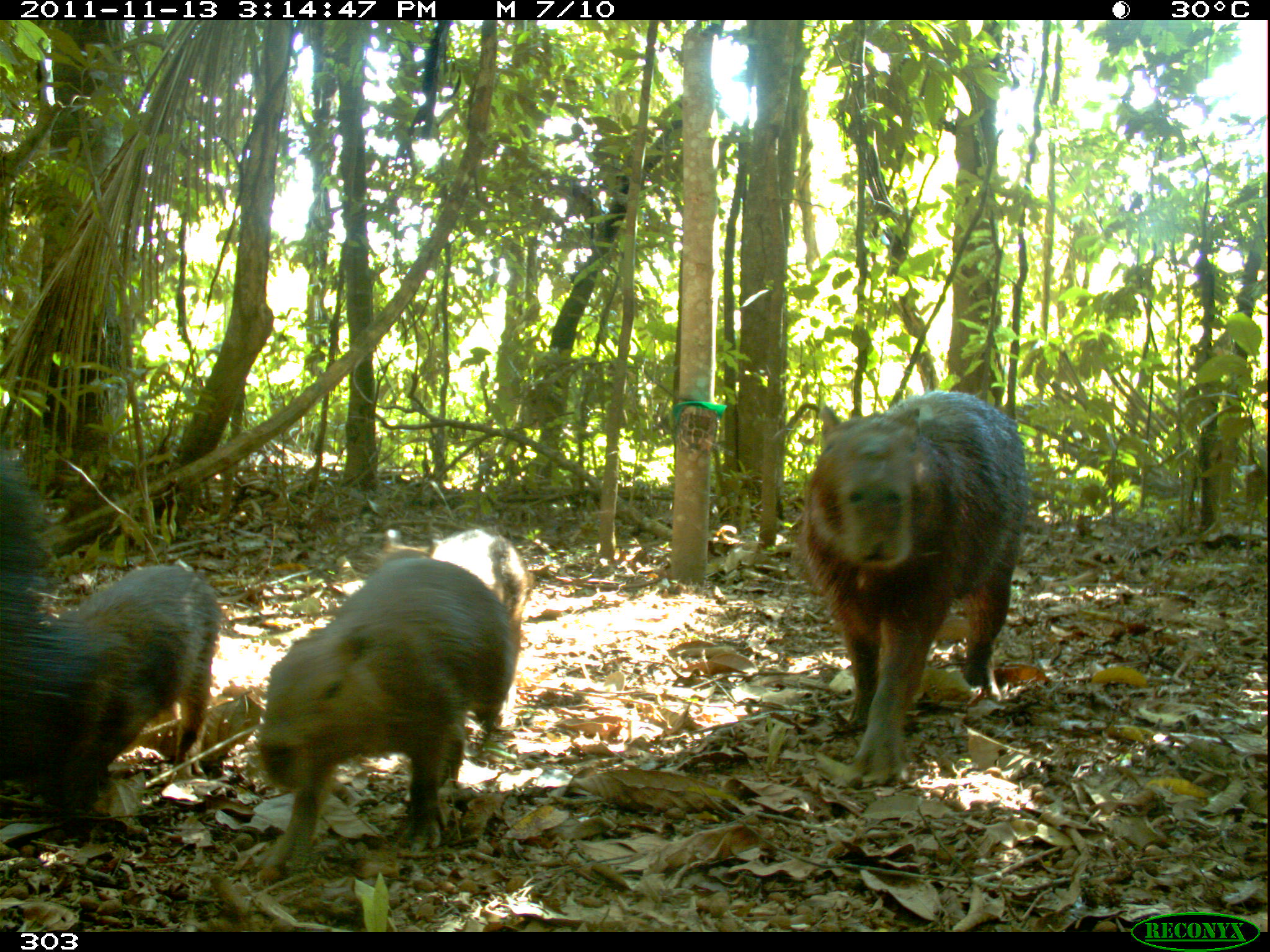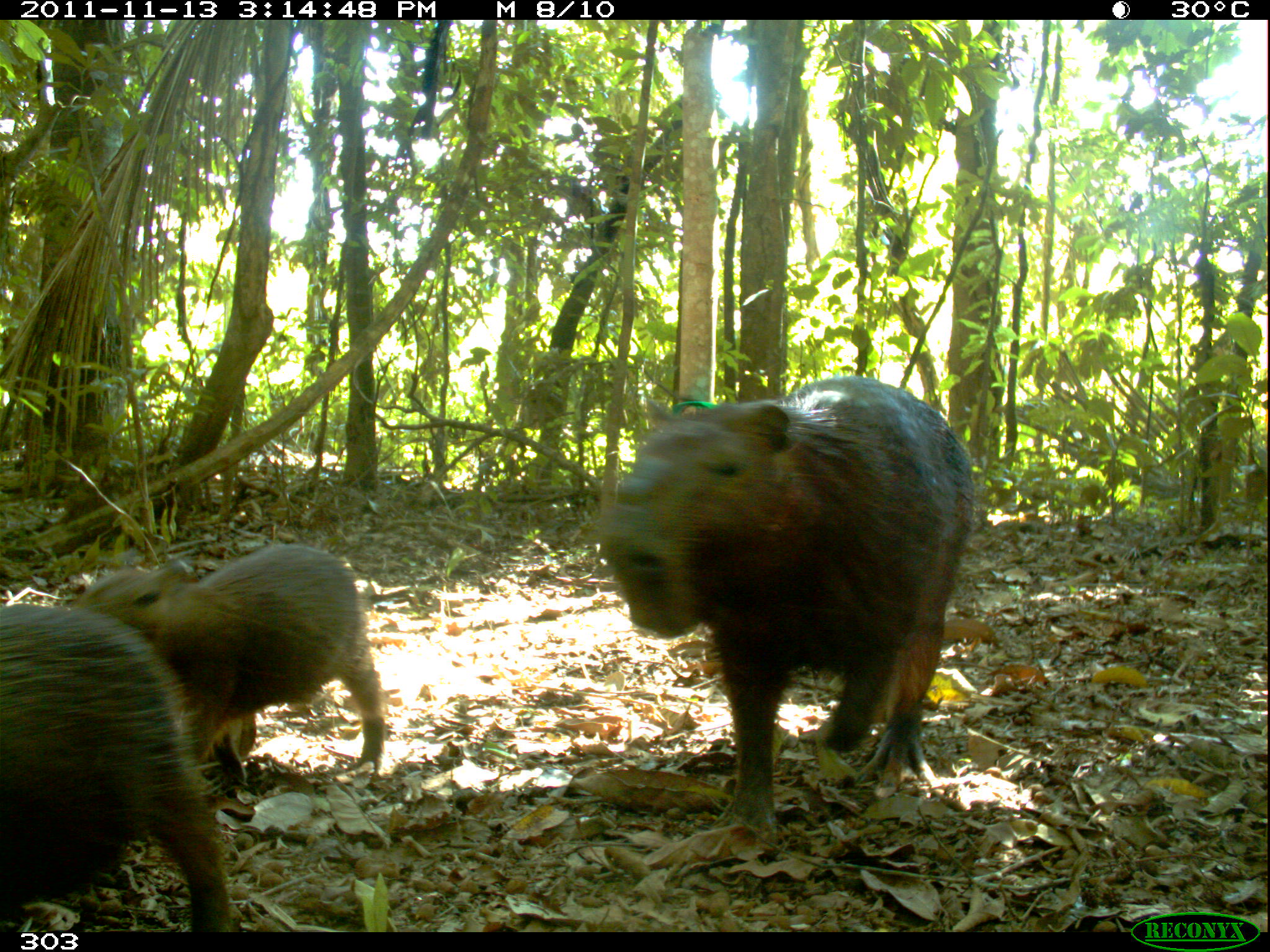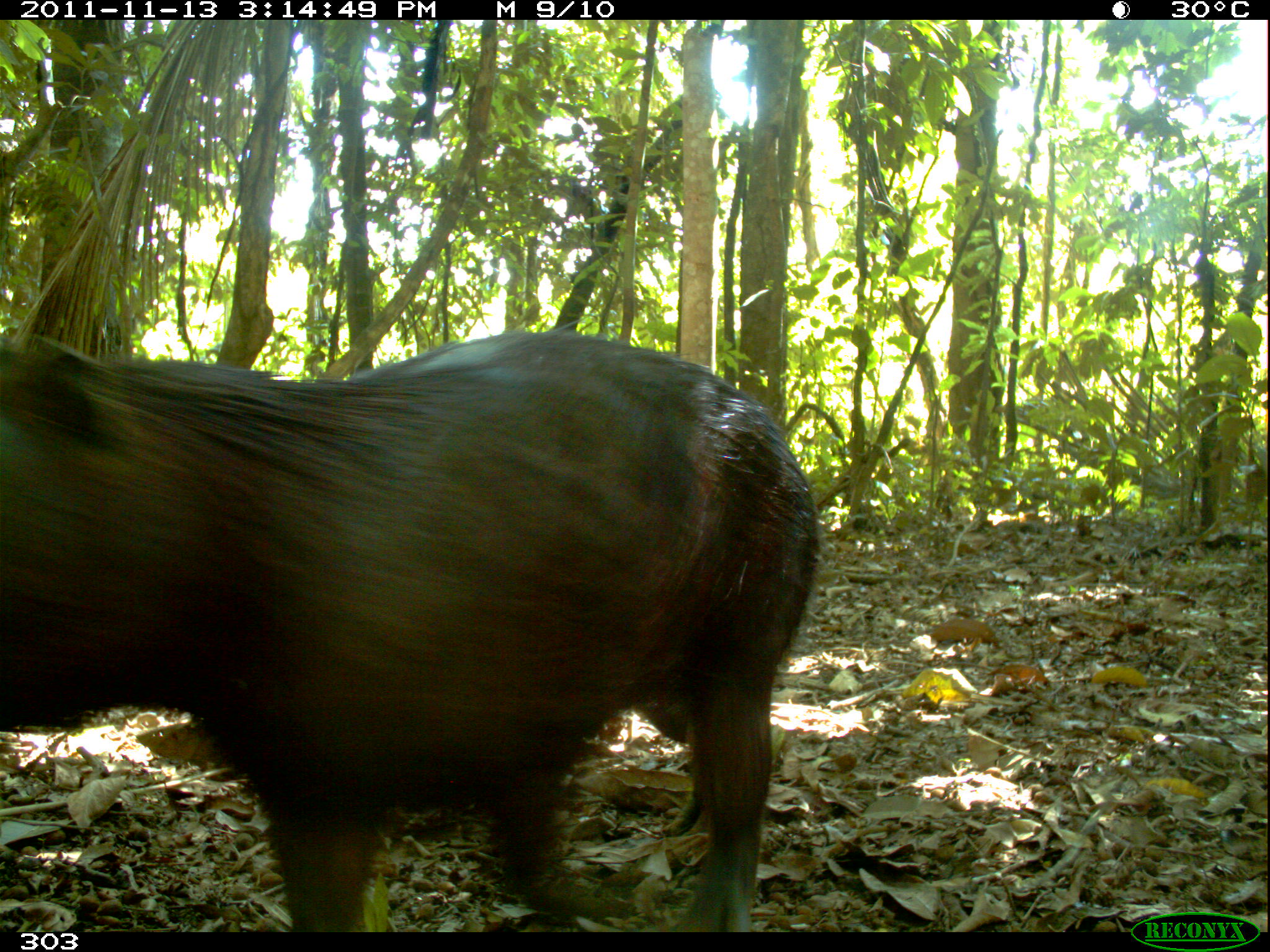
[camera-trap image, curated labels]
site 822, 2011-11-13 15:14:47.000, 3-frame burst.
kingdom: Animalia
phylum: Chordata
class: Mammalia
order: Rodentia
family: Caviidae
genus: Hydrochoerus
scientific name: Hydrochoerus hydrochaeris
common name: capybara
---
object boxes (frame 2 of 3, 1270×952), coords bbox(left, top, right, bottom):
hydrochoerus hydrochaeris: bbox(597, 375, 974, 831); bbox(0, 607, 234, 932); bbox(72, 542, 385, 779)